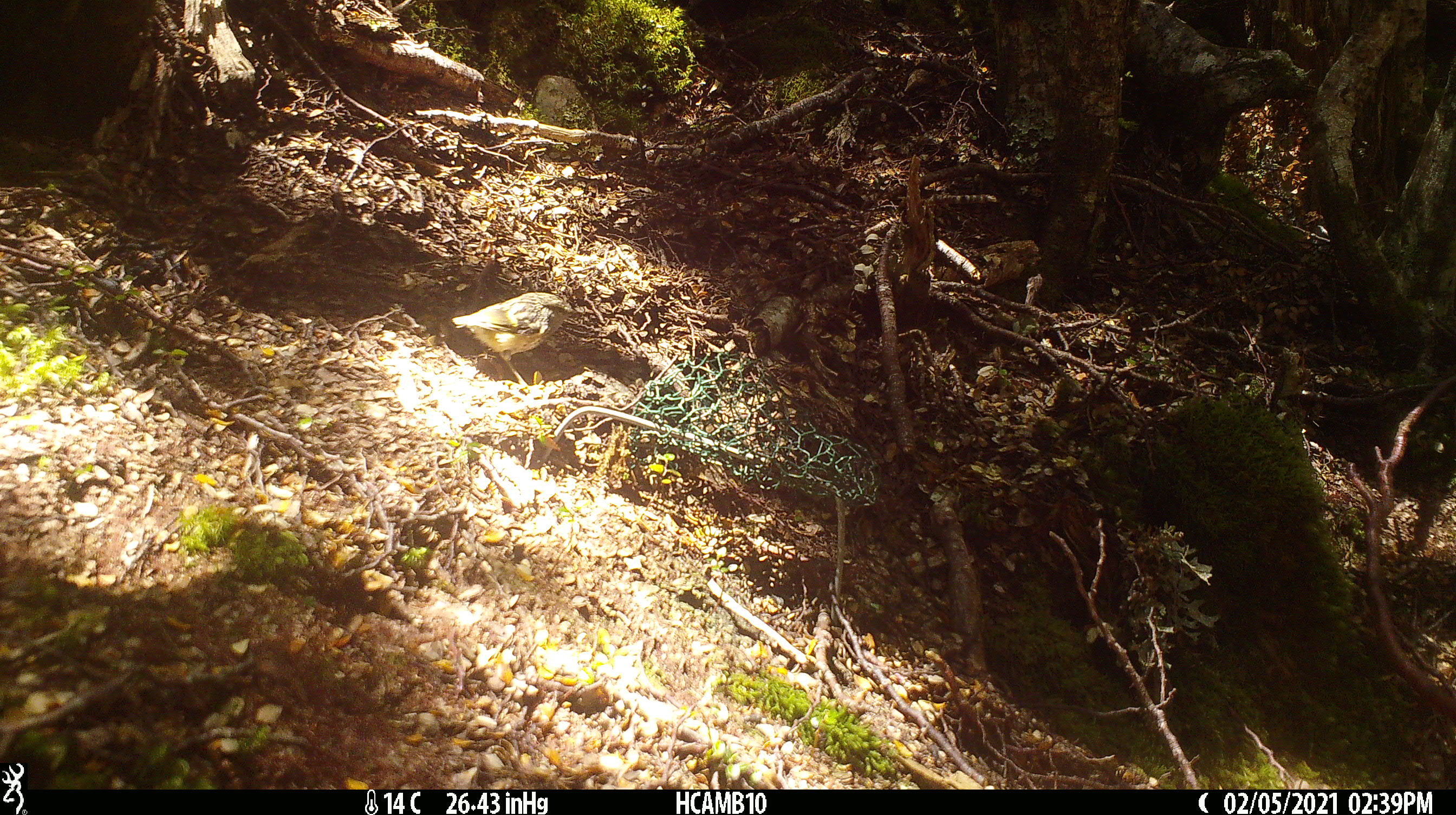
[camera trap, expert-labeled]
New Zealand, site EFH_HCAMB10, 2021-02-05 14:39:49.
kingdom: Animalia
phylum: Chordata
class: Aves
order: Passeriformes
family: Acanthisittidae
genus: Acanthisitta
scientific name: Acanthisitta chloris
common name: rifleman